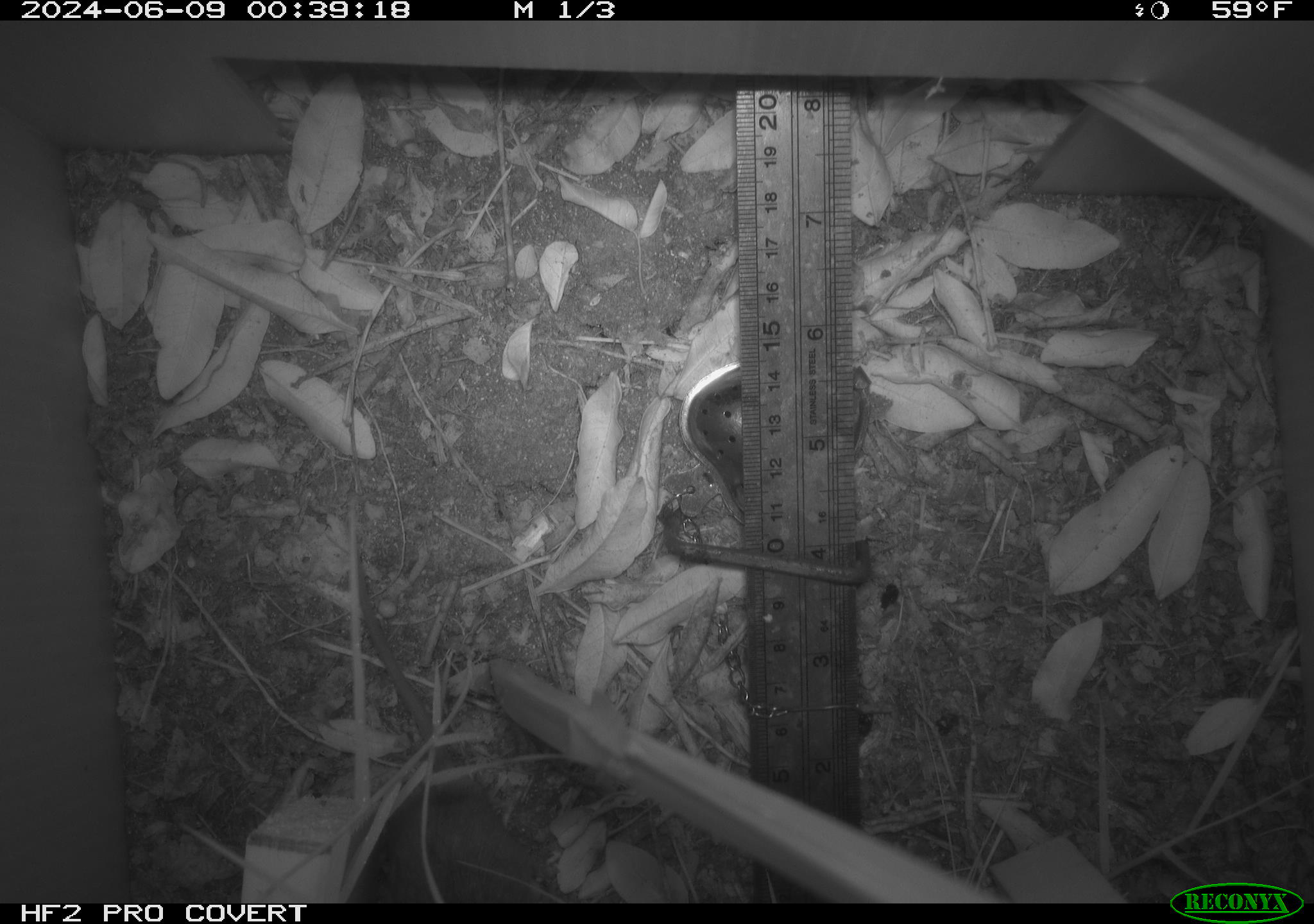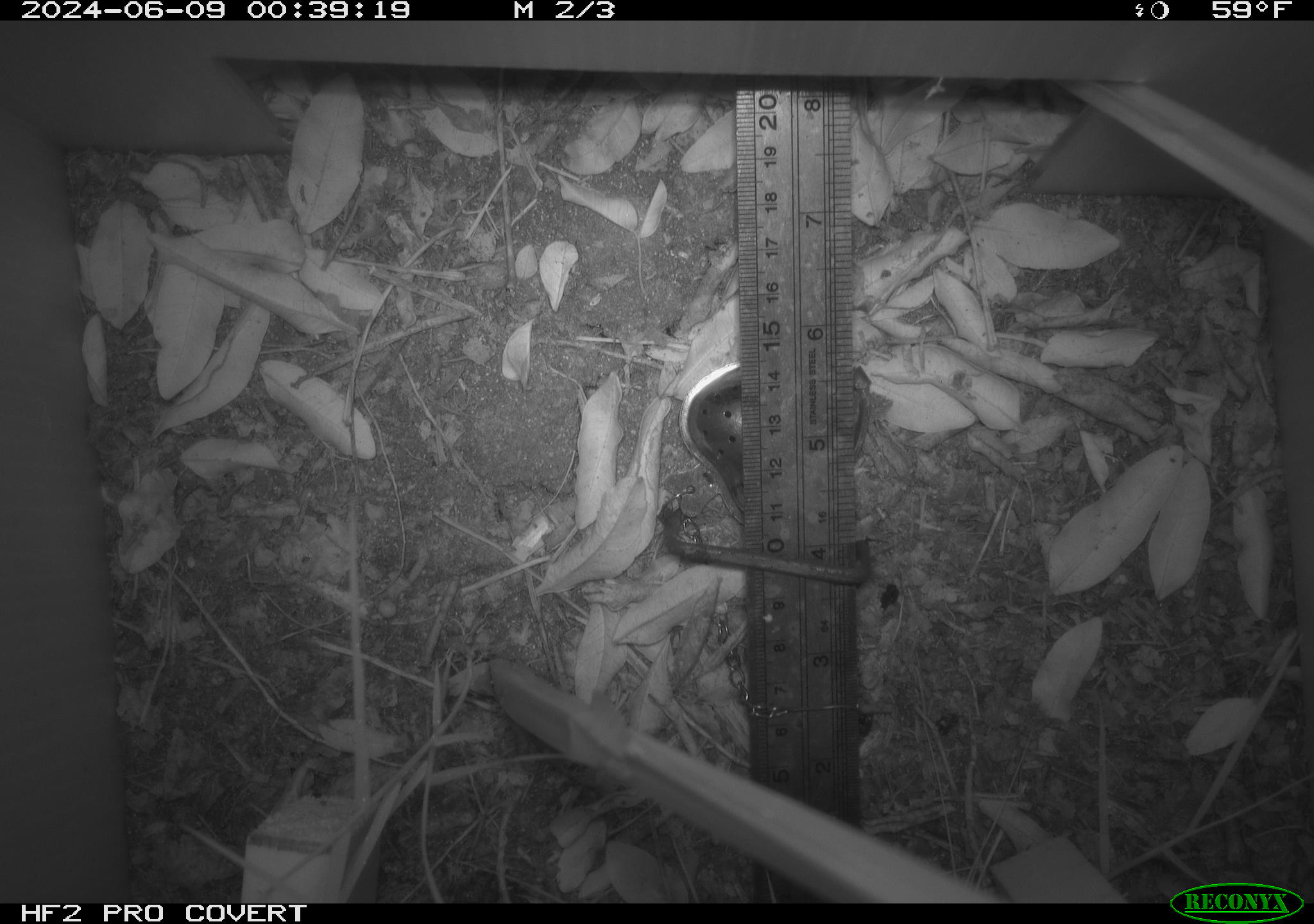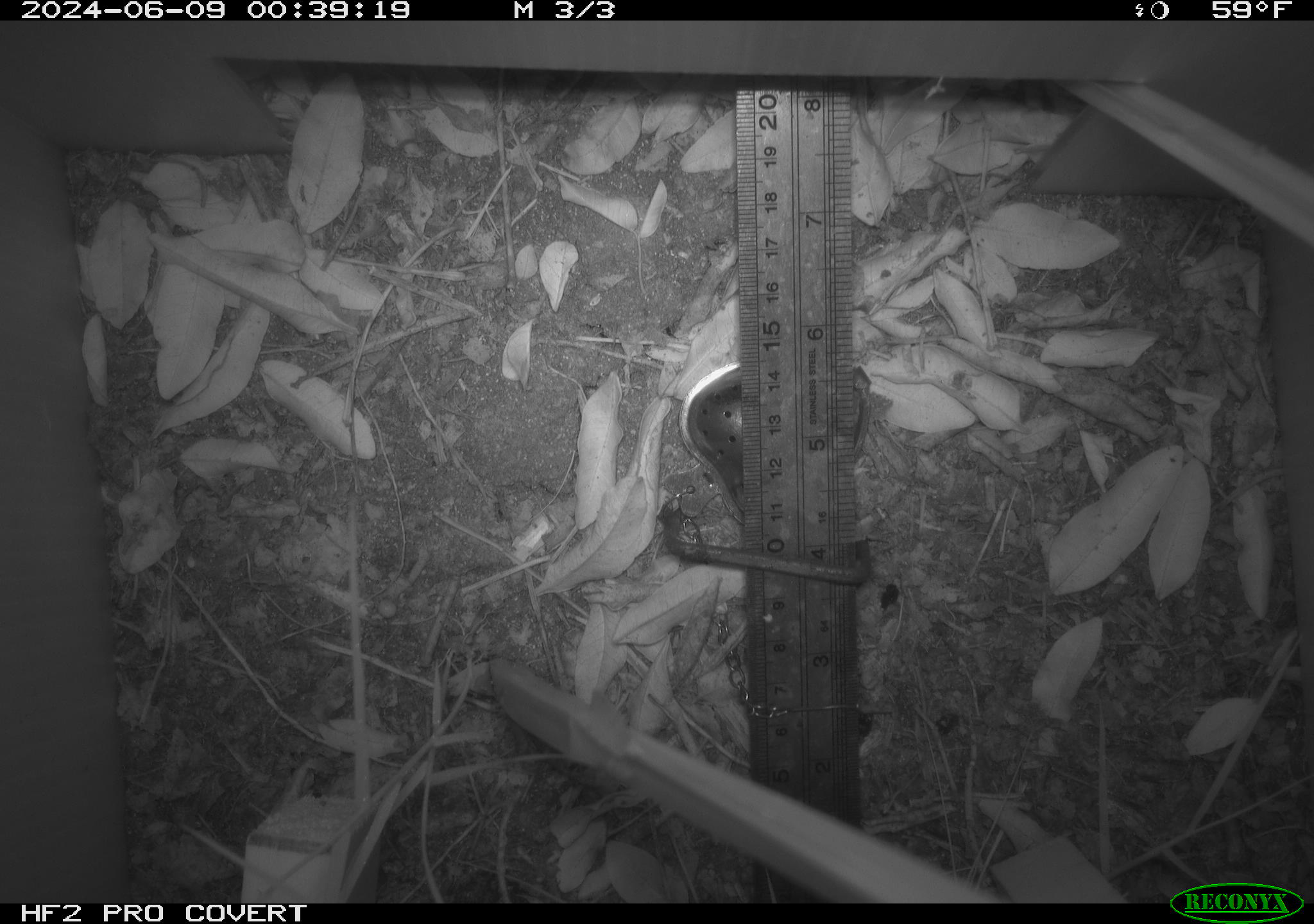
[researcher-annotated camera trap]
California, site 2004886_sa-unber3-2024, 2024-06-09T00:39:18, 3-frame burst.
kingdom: Animalia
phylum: Chordata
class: Mammalia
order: Rodentia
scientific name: Rodentia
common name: mouse species